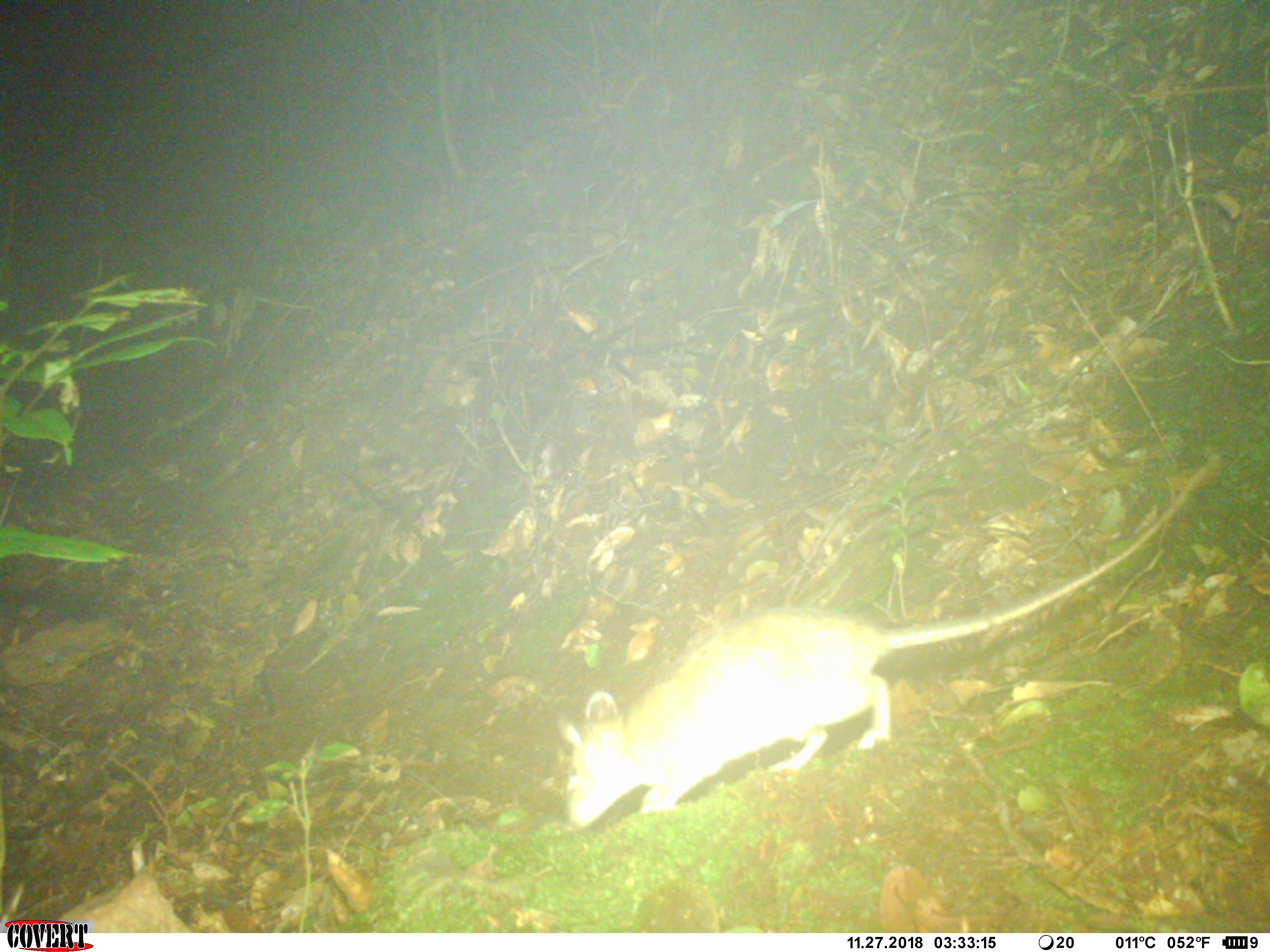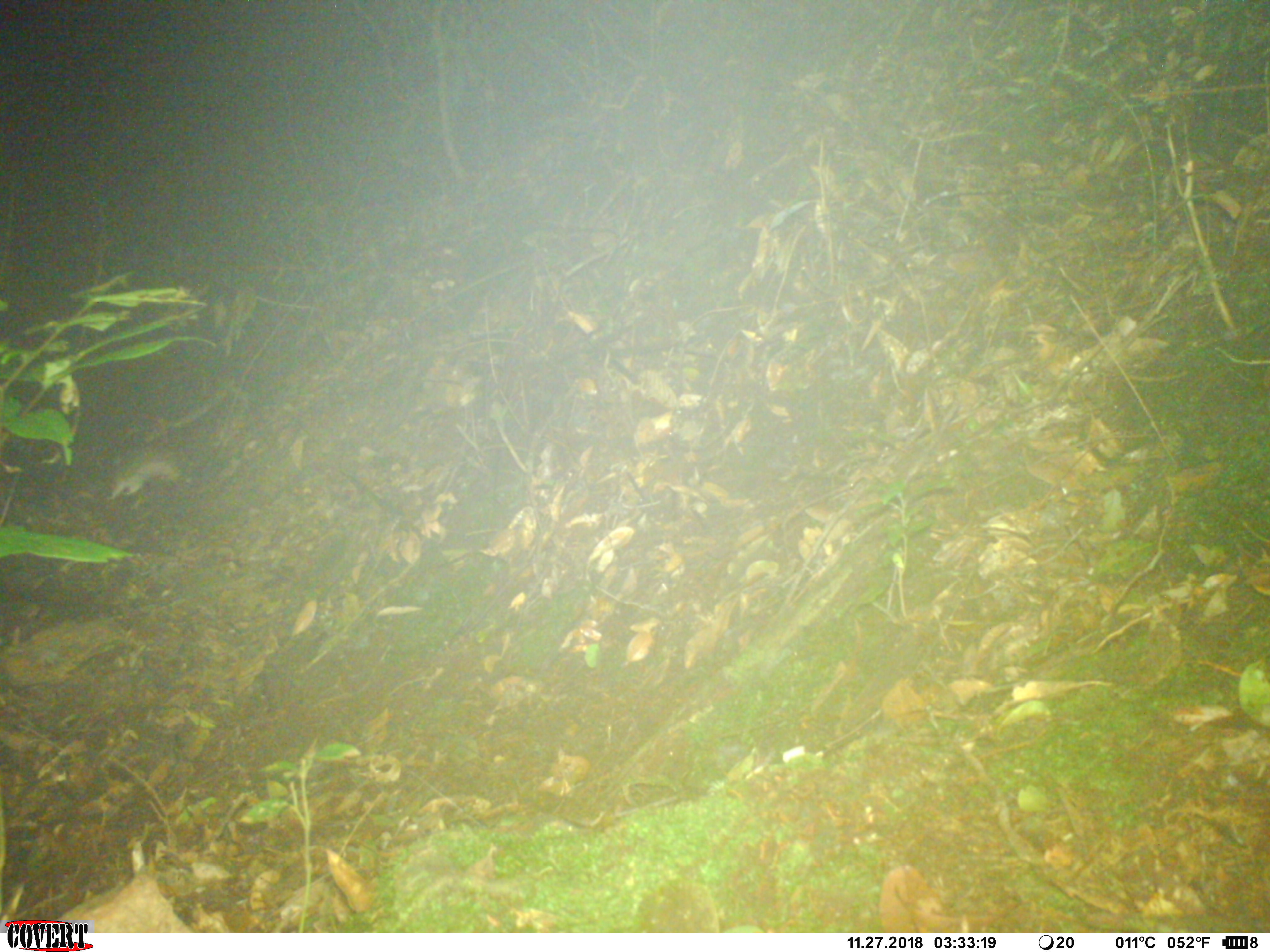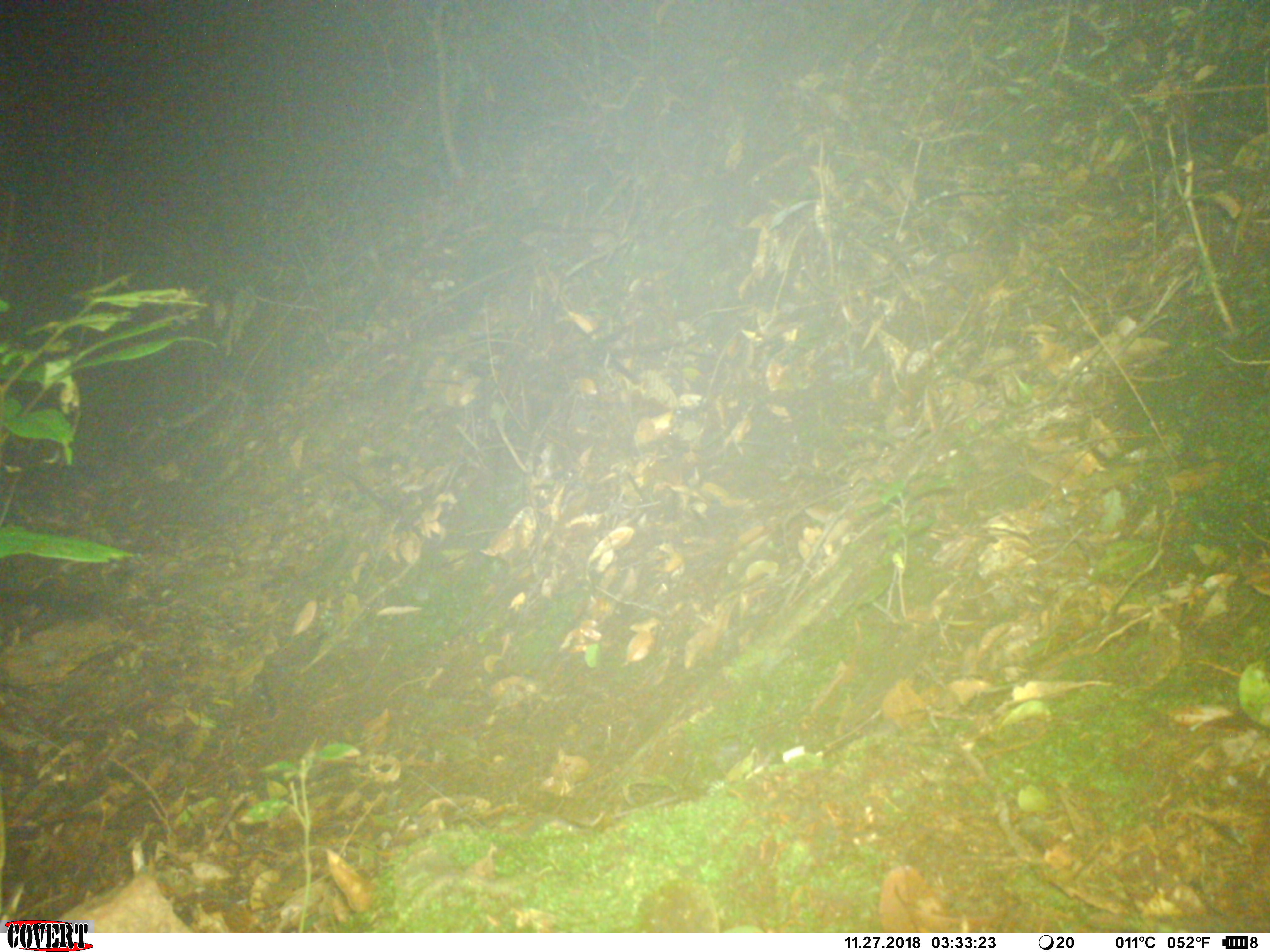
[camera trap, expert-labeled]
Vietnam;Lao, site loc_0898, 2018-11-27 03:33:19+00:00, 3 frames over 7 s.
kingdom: Animalia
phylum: Chordata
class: Mammalia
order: Rodentia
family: Muridae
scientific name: Muridae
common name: old-world mice and rats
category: unidentified murid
Unidentified murid (old-world mice and rats) (Muridae). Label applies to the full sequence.